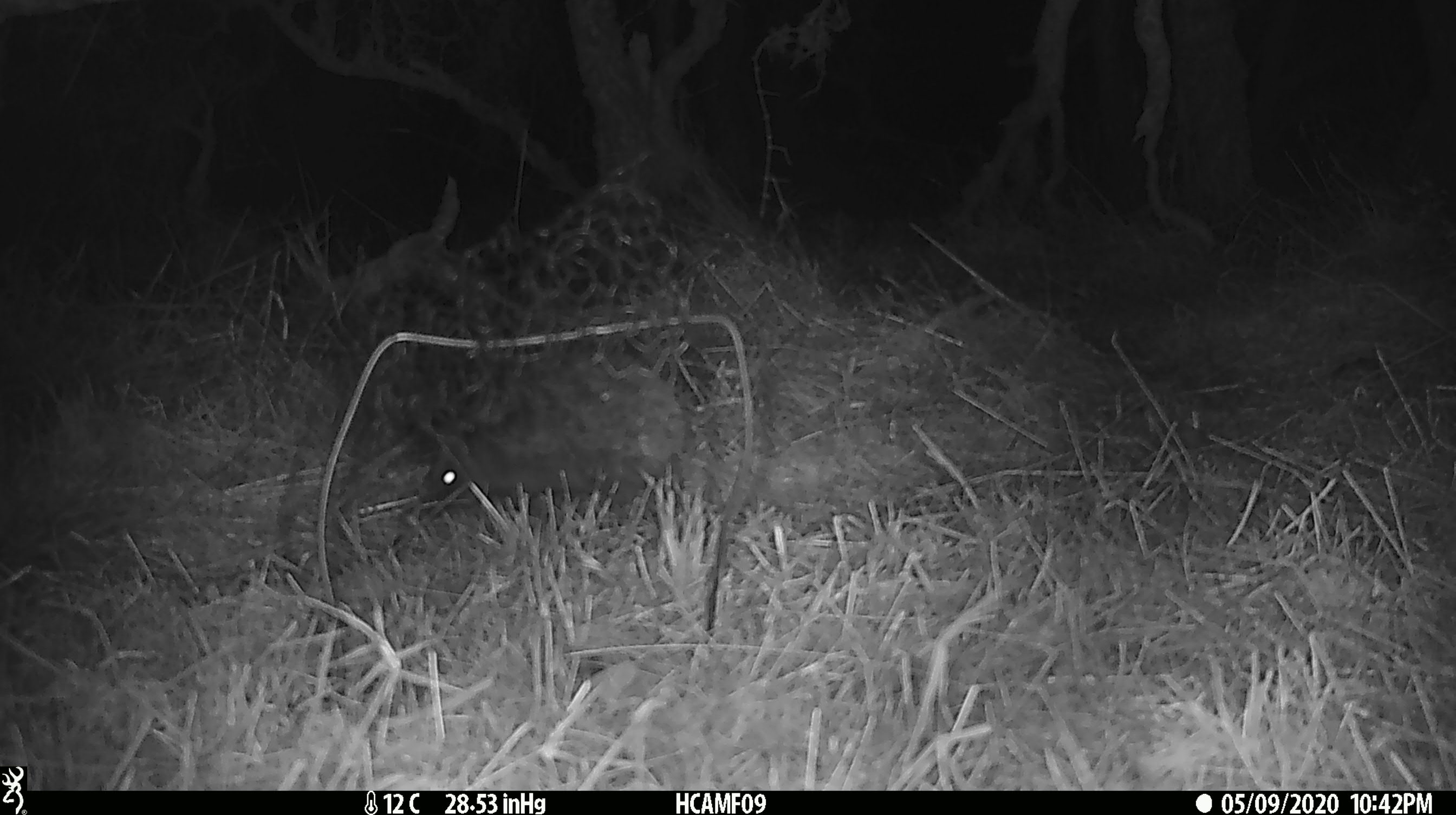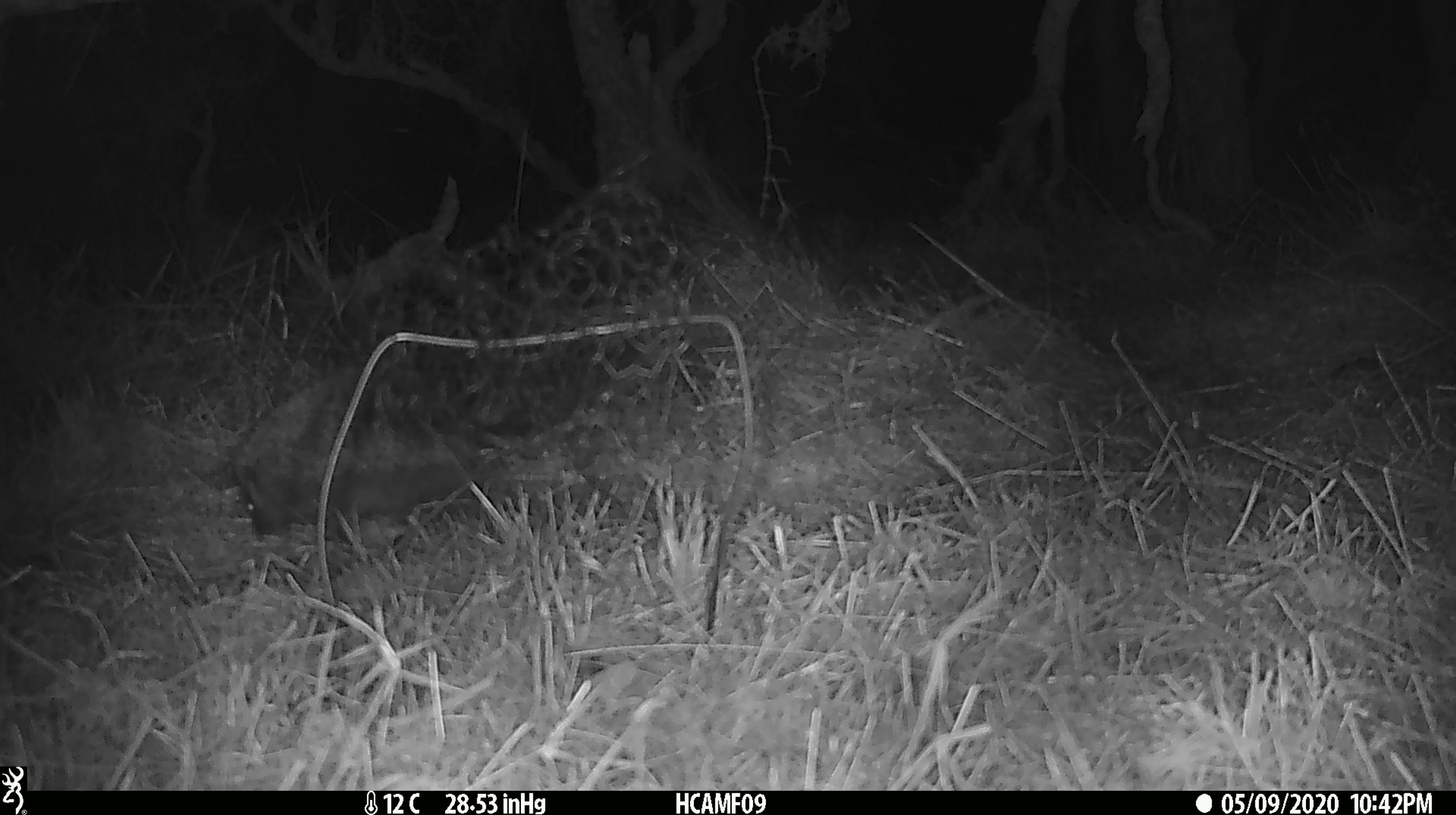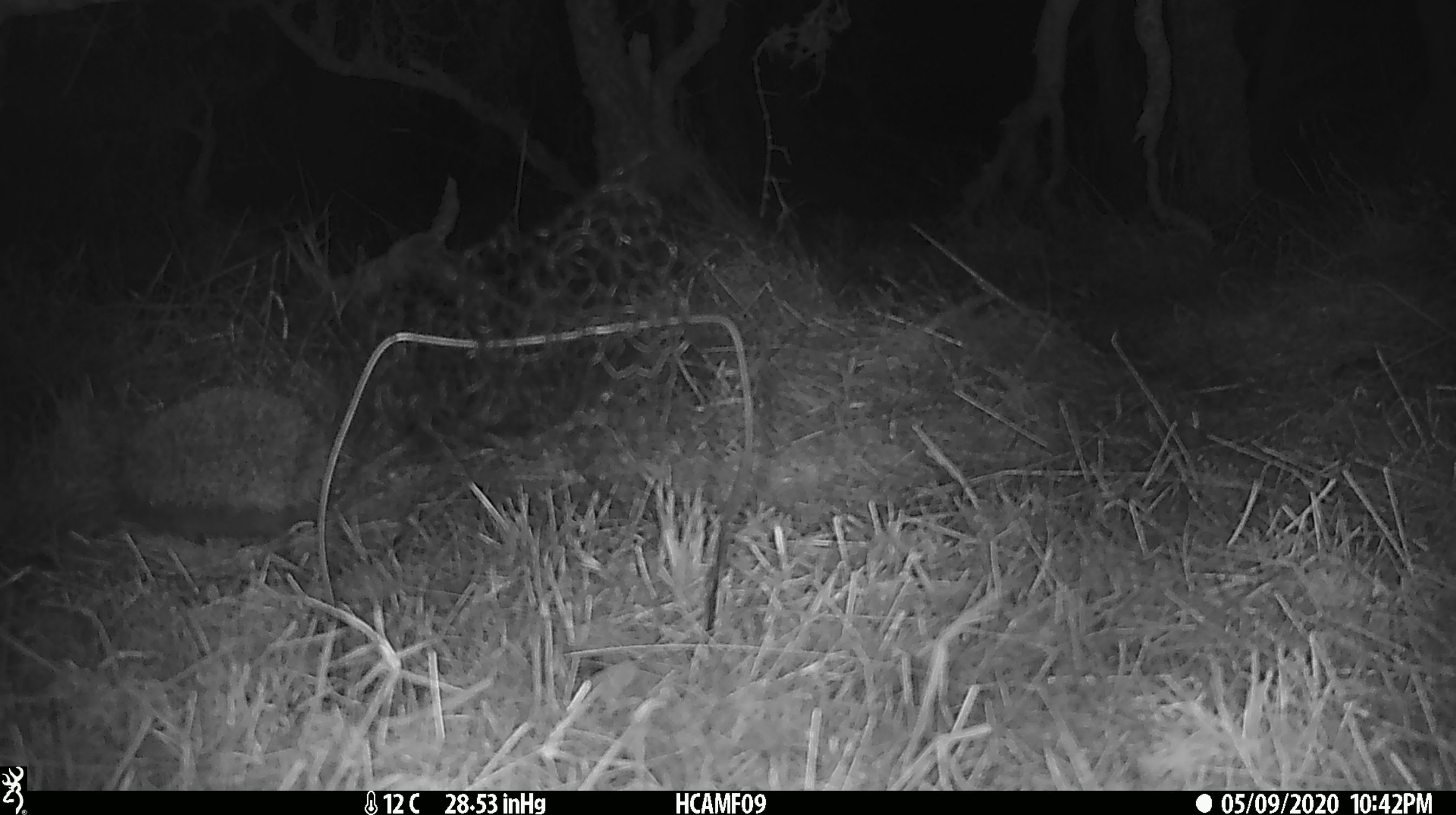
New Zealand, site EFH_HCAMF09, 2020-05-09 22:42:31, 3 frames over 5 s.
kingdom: Animalia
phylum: Chordata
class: Mammalia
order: Eulipotyphla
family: Erinaceidae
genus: Erinaceus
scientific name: Erinaceus europaeus europaeus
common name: european hedgehog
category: hedgehog